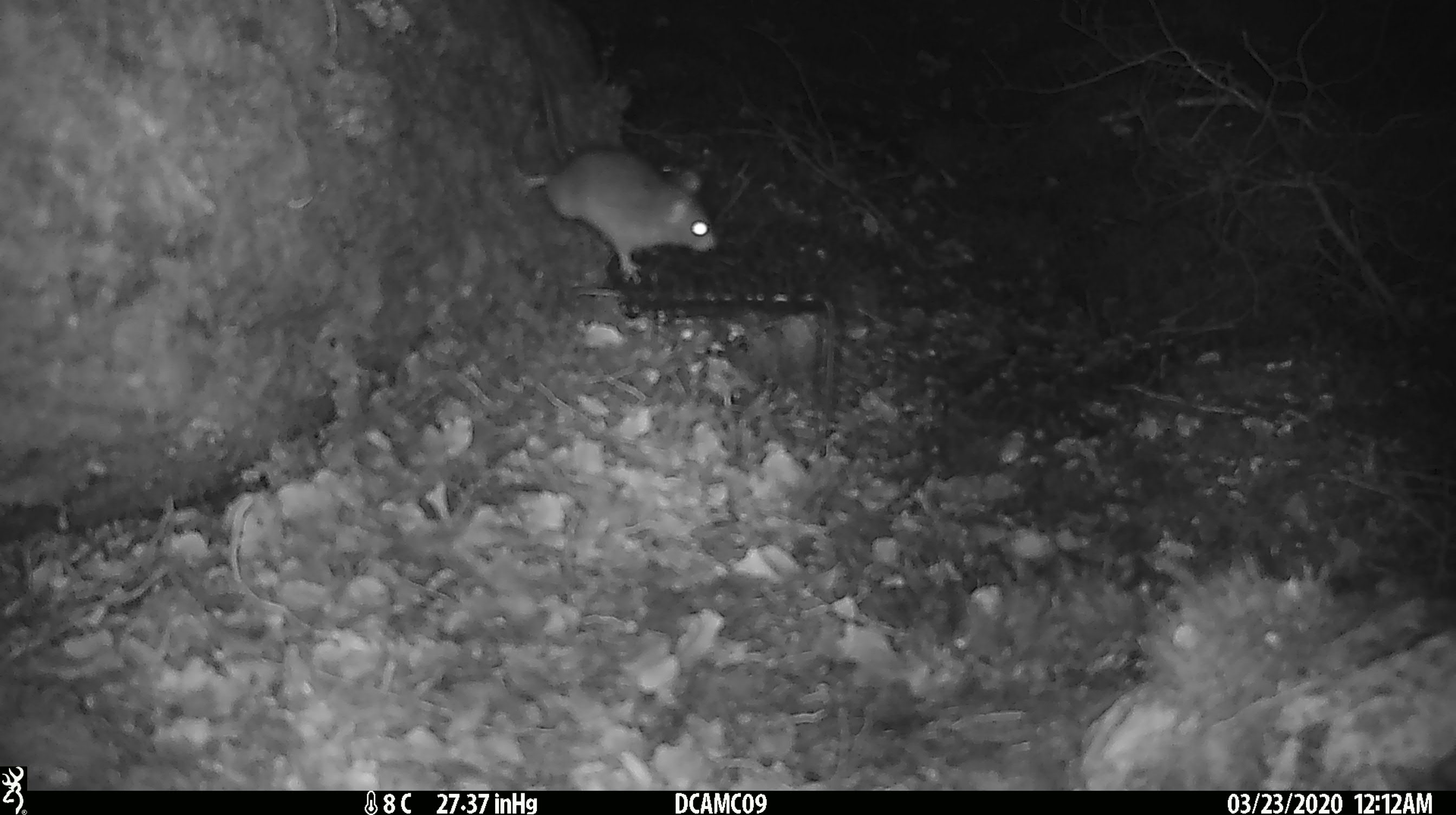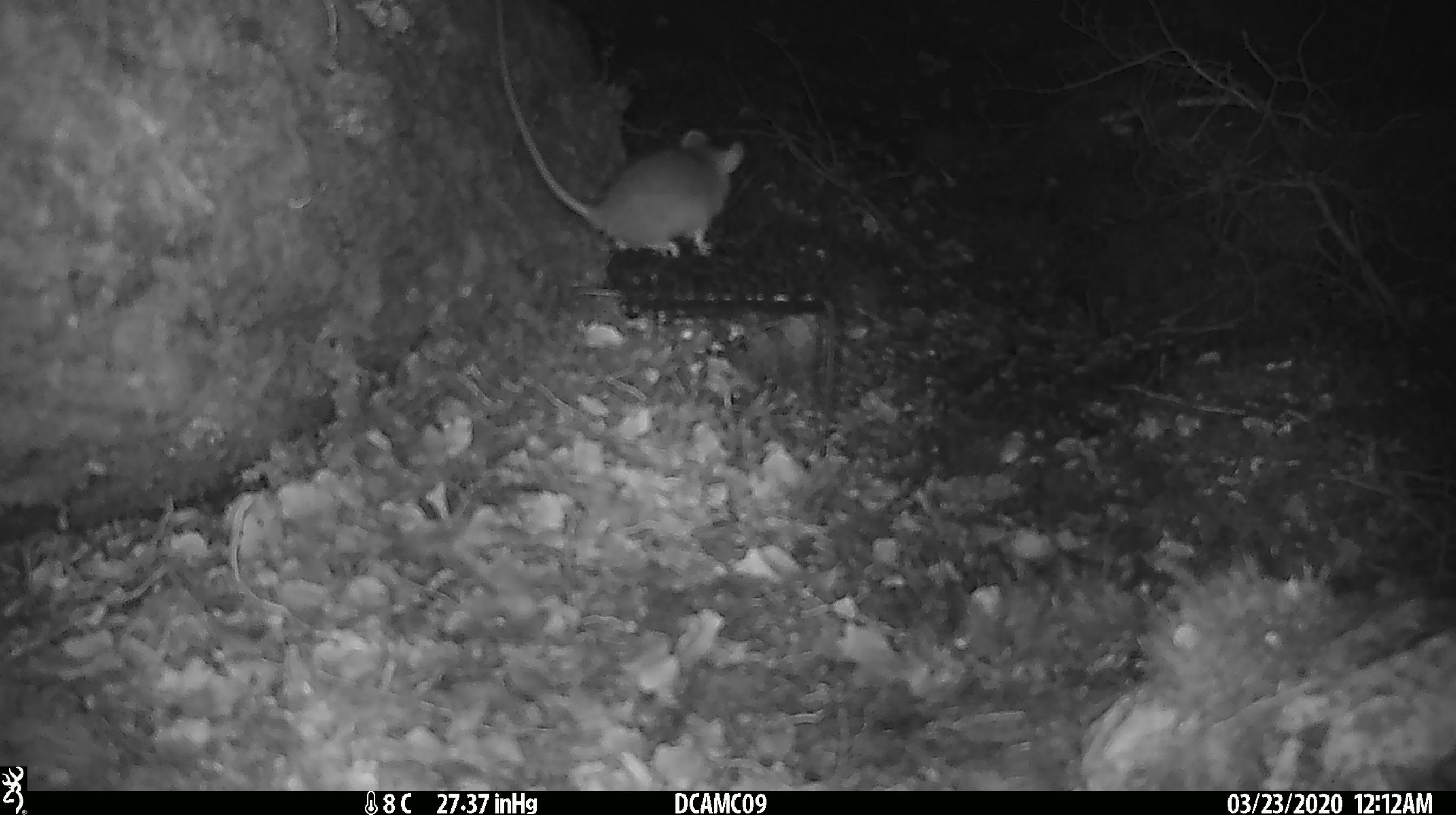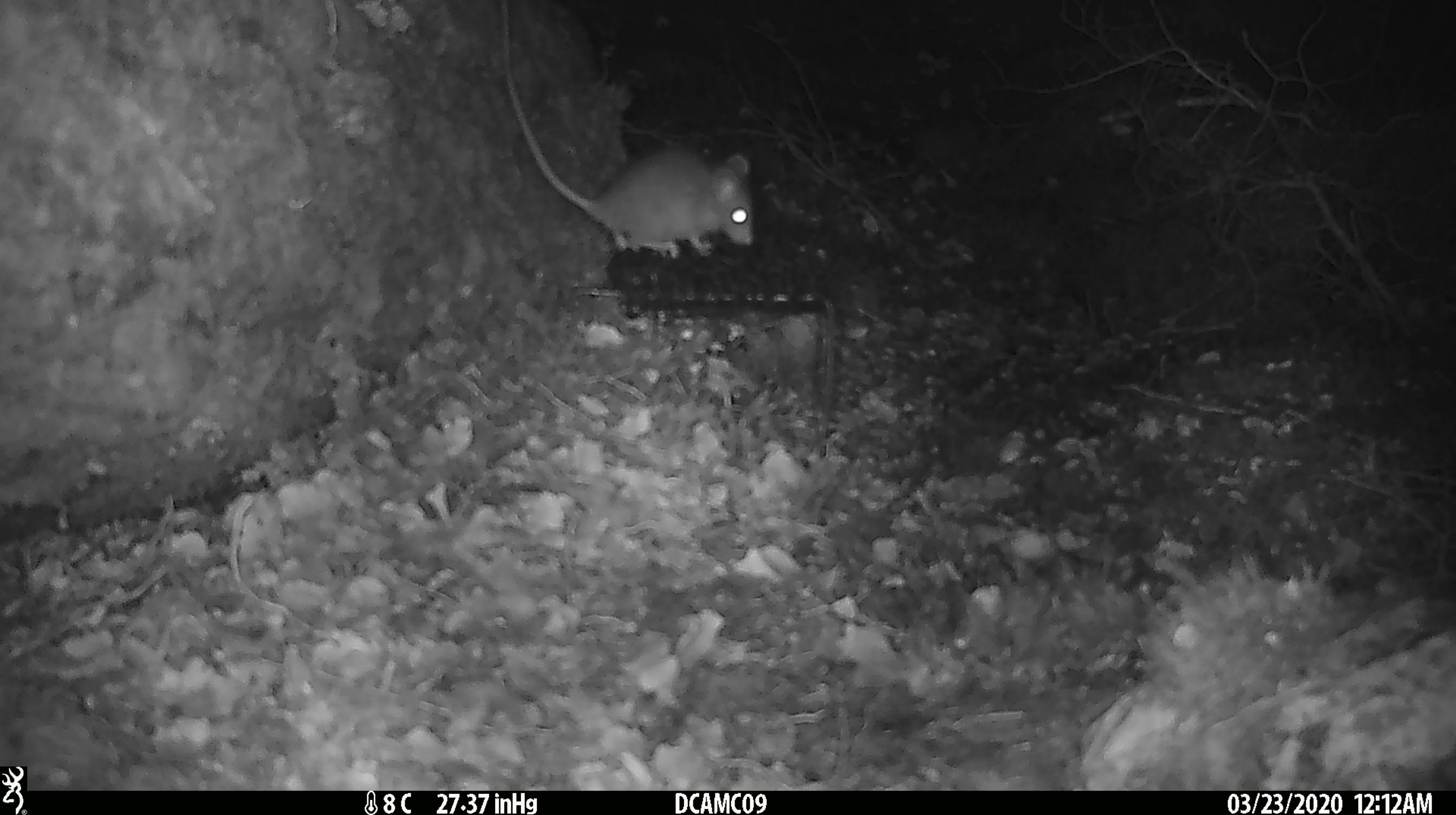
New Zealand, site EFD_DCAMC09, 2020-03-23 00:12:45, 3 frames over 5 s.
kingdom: Animalia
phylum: Chordata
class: Mammalia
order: Rodentia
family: Muridae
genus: Mus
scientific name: Mus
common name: mouse